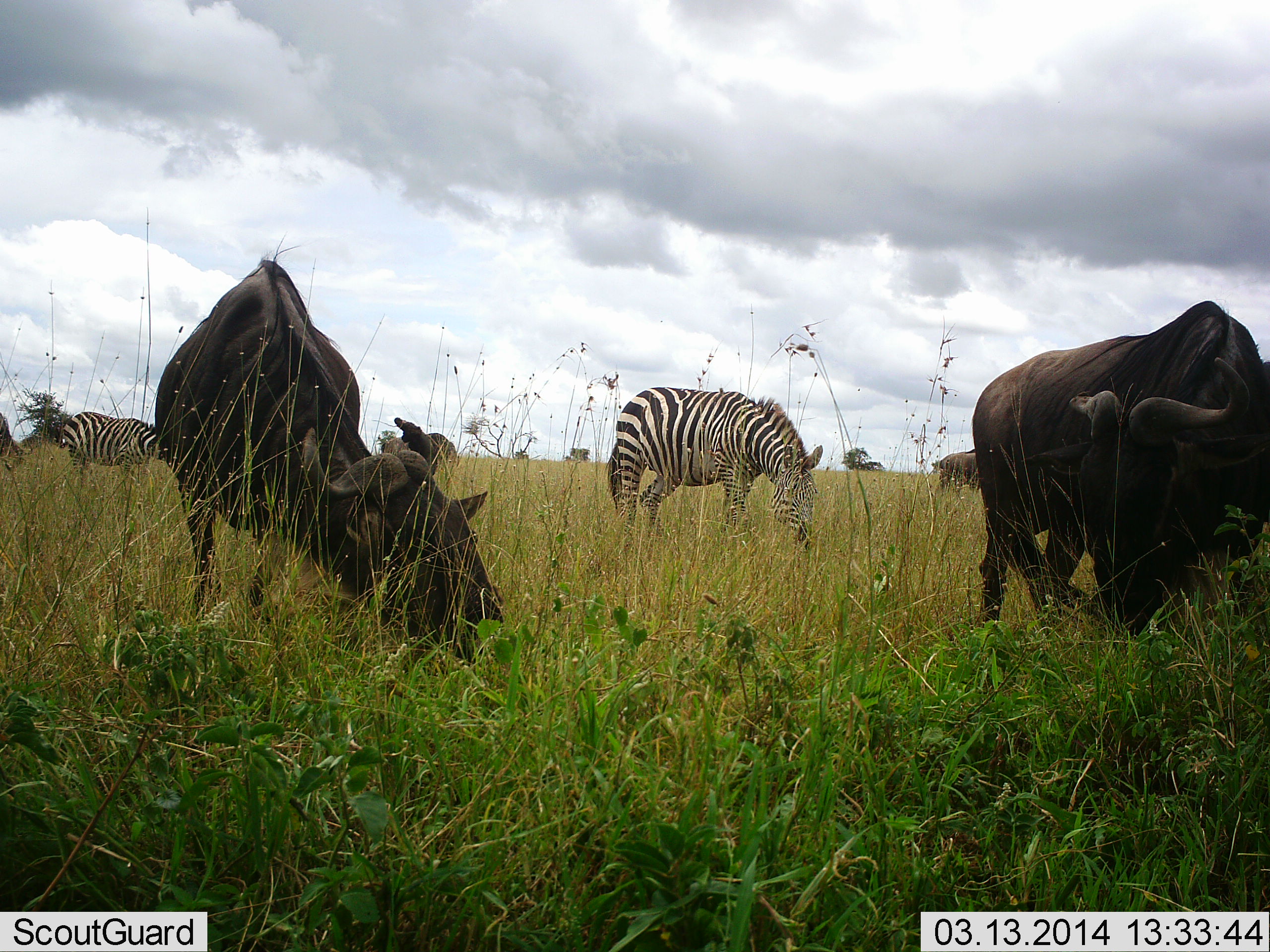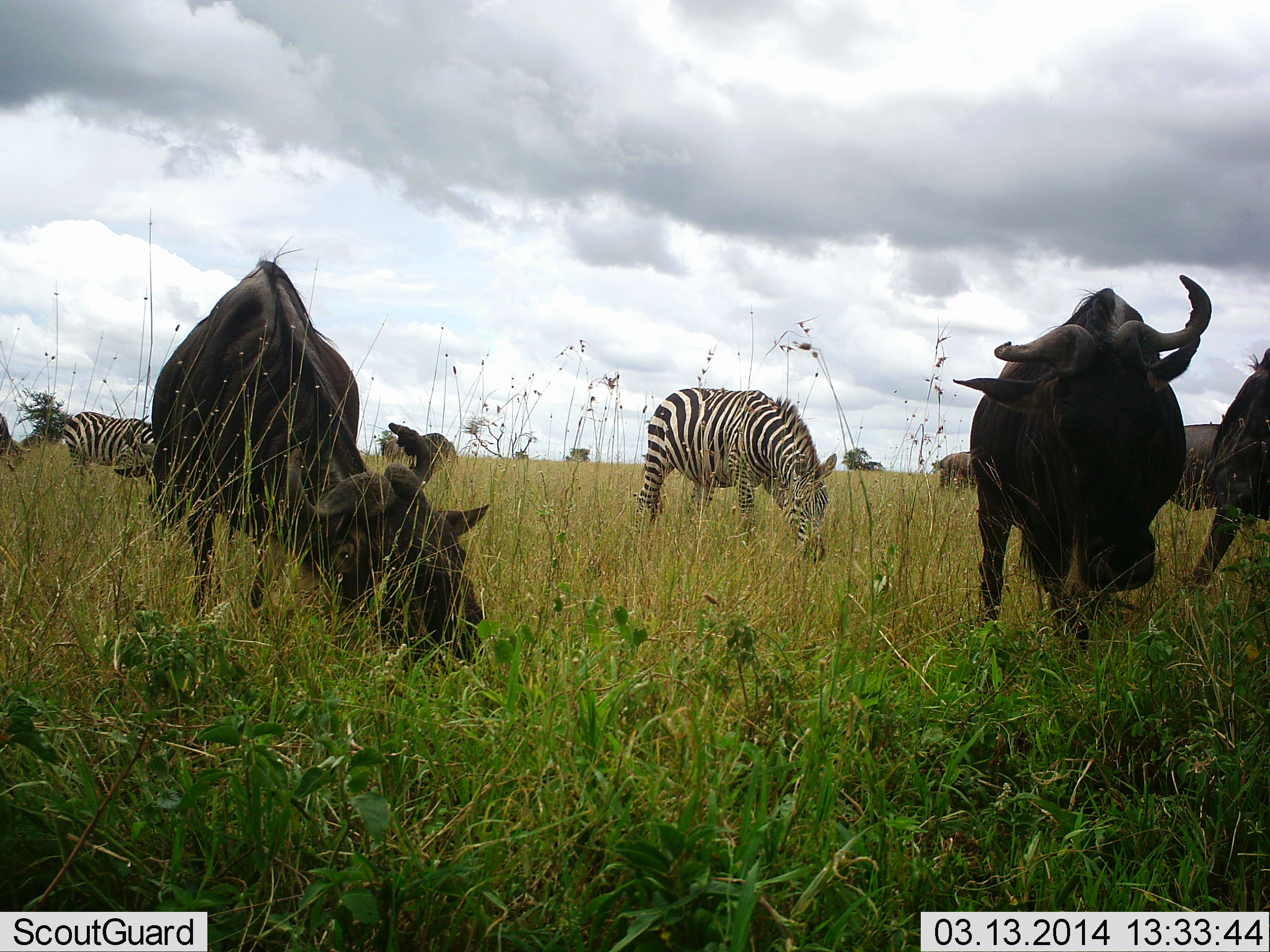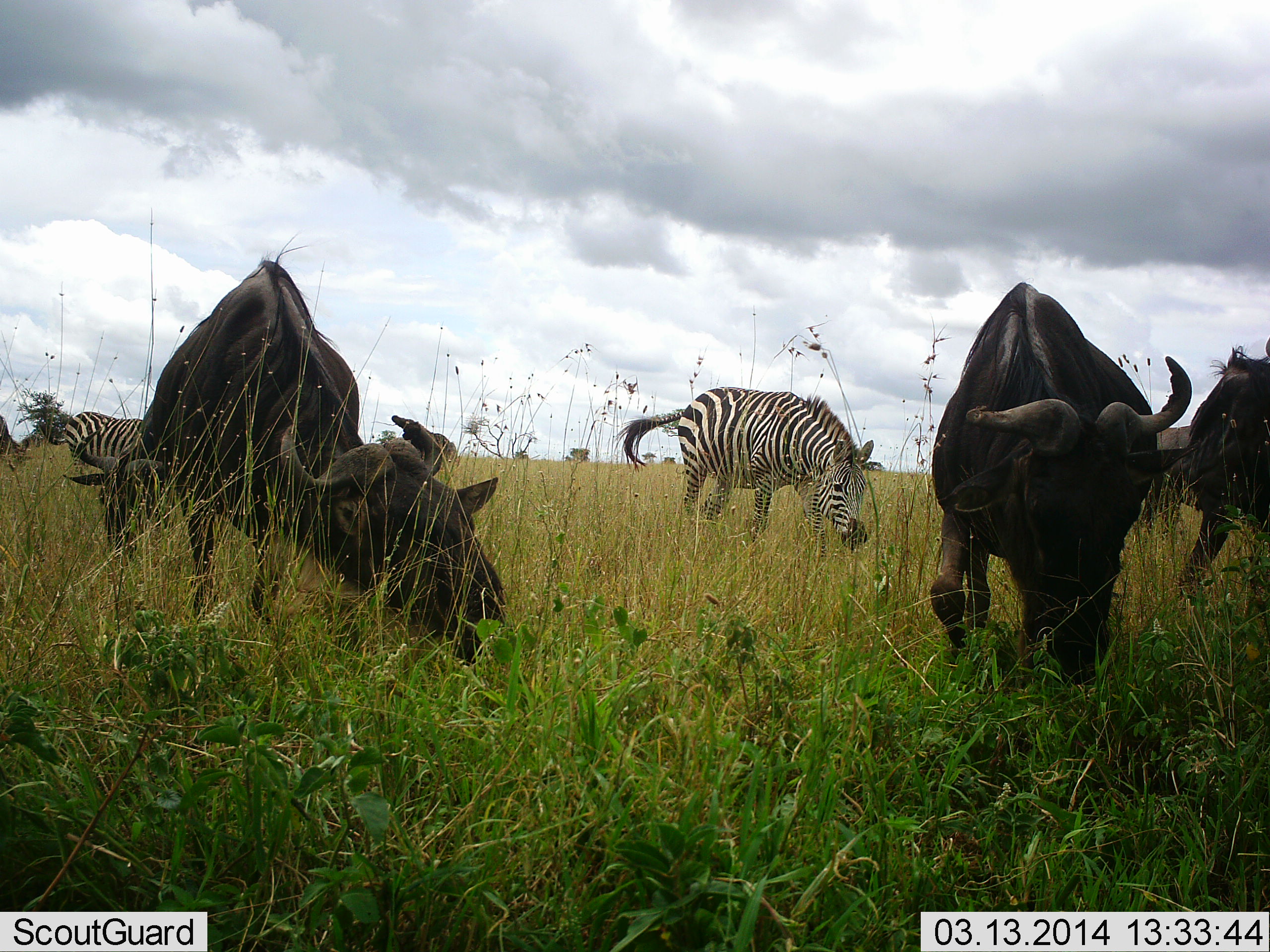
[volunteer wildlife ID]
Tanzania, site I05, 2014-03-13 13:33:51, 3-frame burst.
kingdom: Animalia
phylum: Chordata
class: Mammalia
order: Artiodactyla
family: Bovidae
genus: Connochaetes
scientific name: Connochaetes taurinus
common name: blue wildebeest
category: wildebeest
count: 5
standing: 60%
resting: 0%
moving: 0%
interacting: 0%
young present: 0%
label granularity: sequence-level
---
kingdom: Animalia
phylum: Chordata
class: Mammalia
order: Perissodactyla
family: Equidae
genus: Equus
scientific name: Equus quagga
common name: plains zebra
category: zebra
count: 2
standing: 50%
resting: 0%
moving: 0%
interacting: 0%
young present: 0%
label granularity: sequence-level